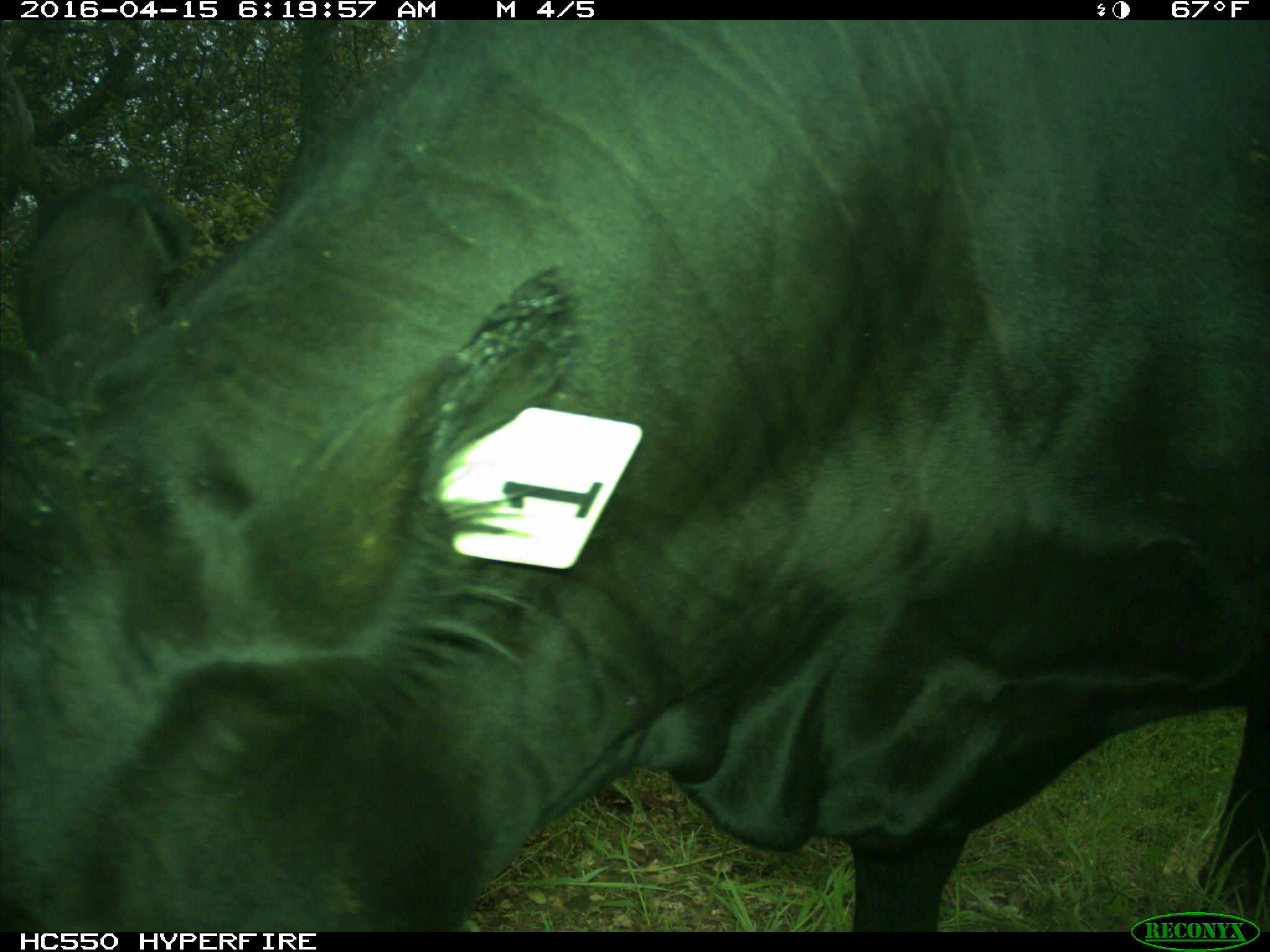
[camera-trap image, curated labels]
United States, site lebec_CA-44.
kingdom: Animalia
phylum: Chordata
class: Mammalia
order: Artiodactyla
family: Bovidae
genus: Bos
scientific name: Bos taurus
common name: domestic cow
Bos taurus (domestic cow).